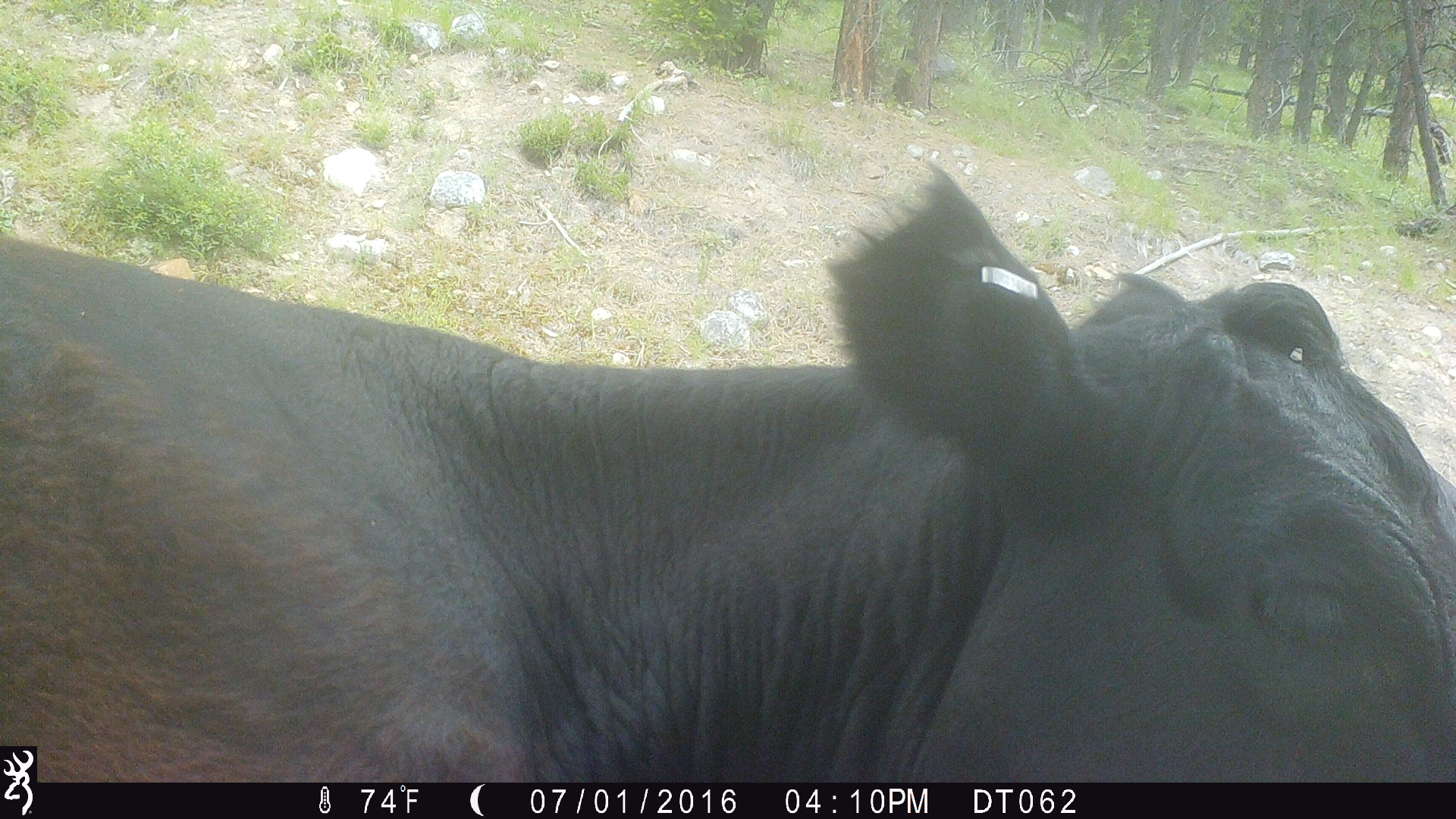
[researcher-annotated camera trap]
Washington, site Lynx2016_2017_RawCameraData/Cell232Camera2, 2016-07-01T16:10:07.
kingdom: Animalia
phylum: Chordata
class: Mammalia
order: Artiodactyla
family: Bovidae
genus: Bos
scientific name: Bos taurus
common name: domestic cattle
Domestic cattle (Bos taurus). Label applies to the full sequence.